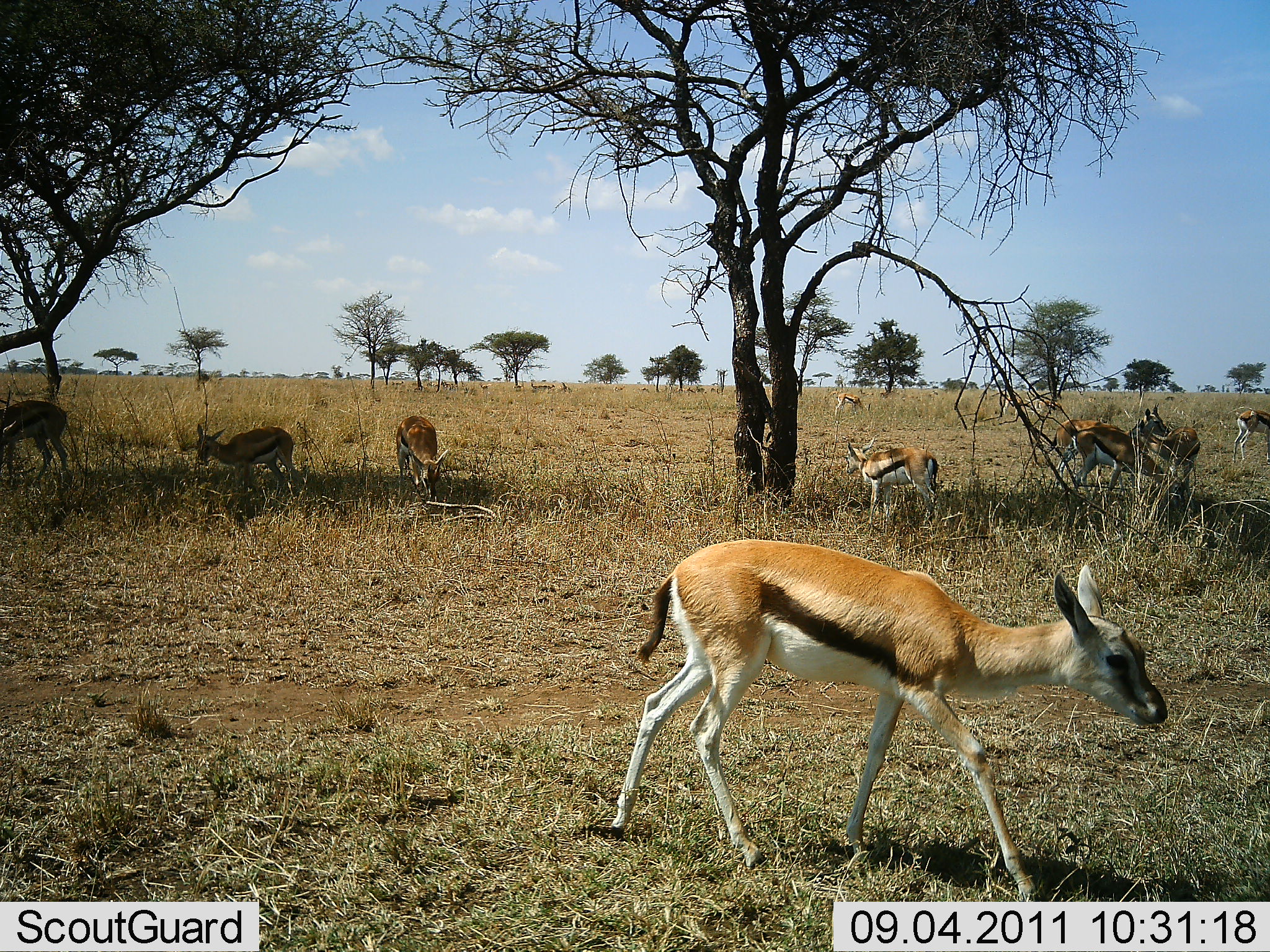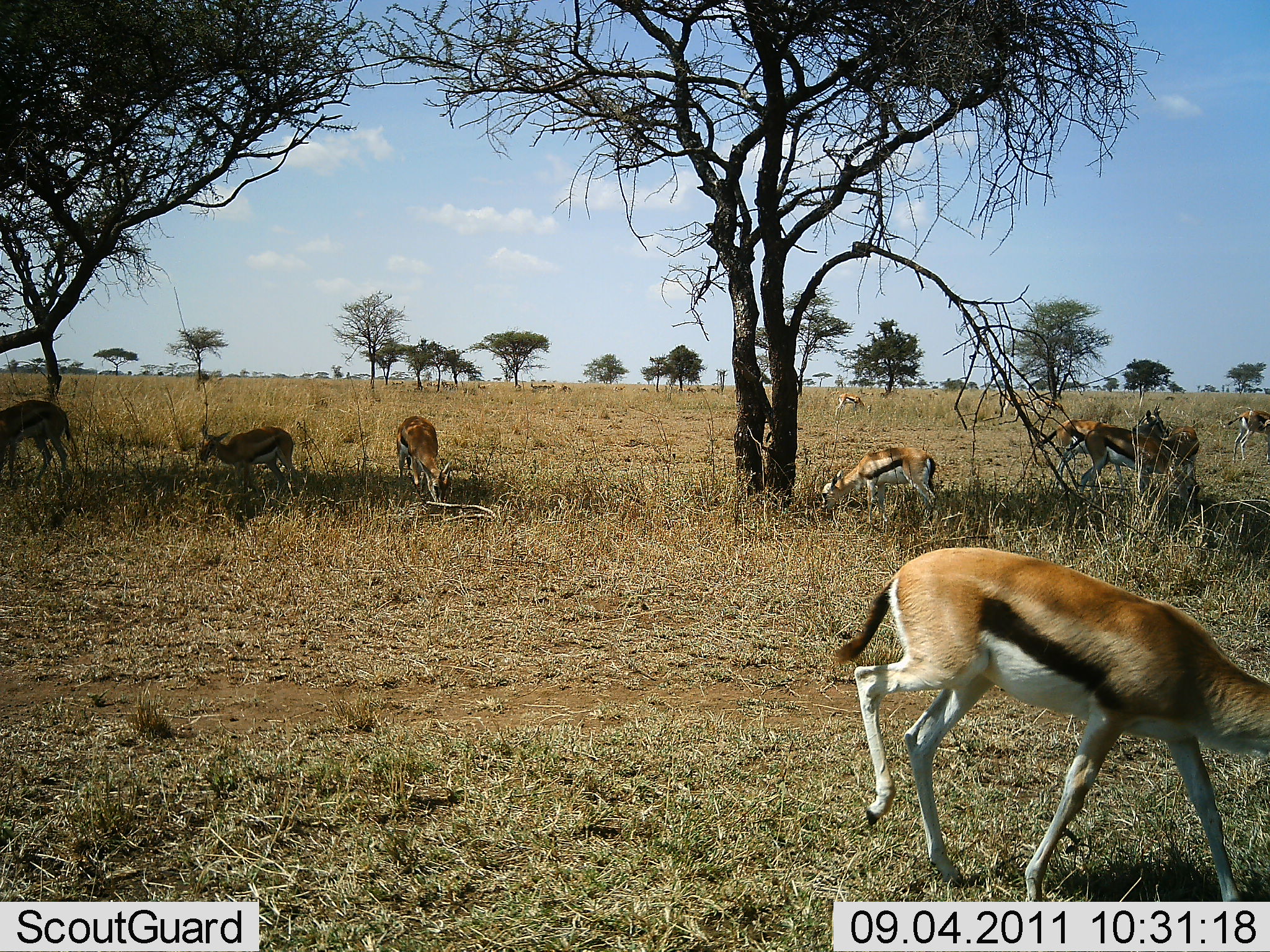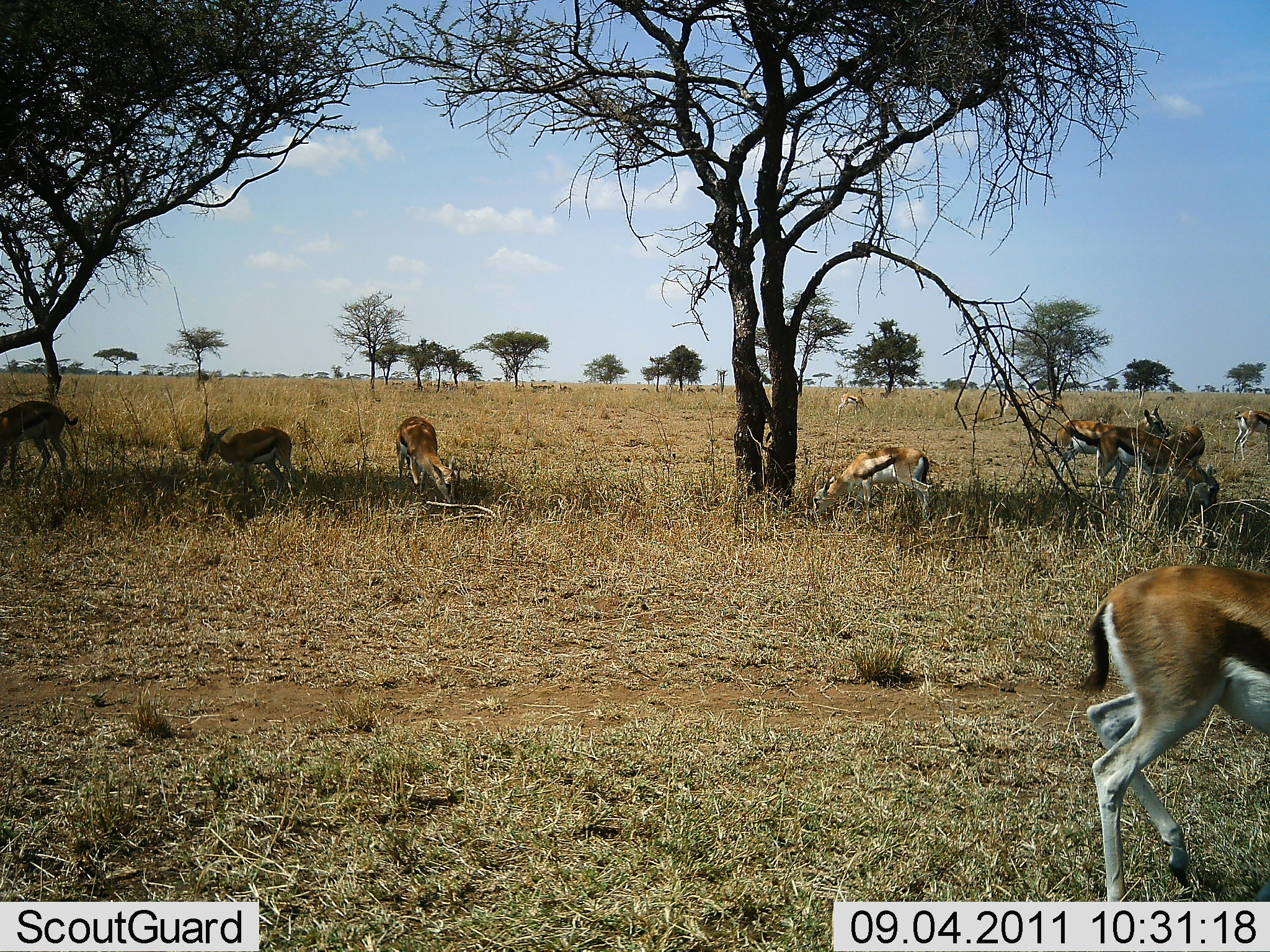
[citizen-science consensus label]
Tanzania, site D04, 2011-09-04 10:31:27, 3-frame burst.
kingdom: Animalia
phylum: Chordata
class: Mammalia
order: Artiodactyla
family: Bovidae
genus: Eudorcas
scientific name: Eudorcas thomsonii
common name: thomson's gazelle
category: gazellethomsons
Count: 10.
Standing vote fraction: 36%.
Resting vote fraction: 0%.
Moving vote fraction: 27%.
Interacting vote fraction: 0%.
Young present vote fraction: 0%.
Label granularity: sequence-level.